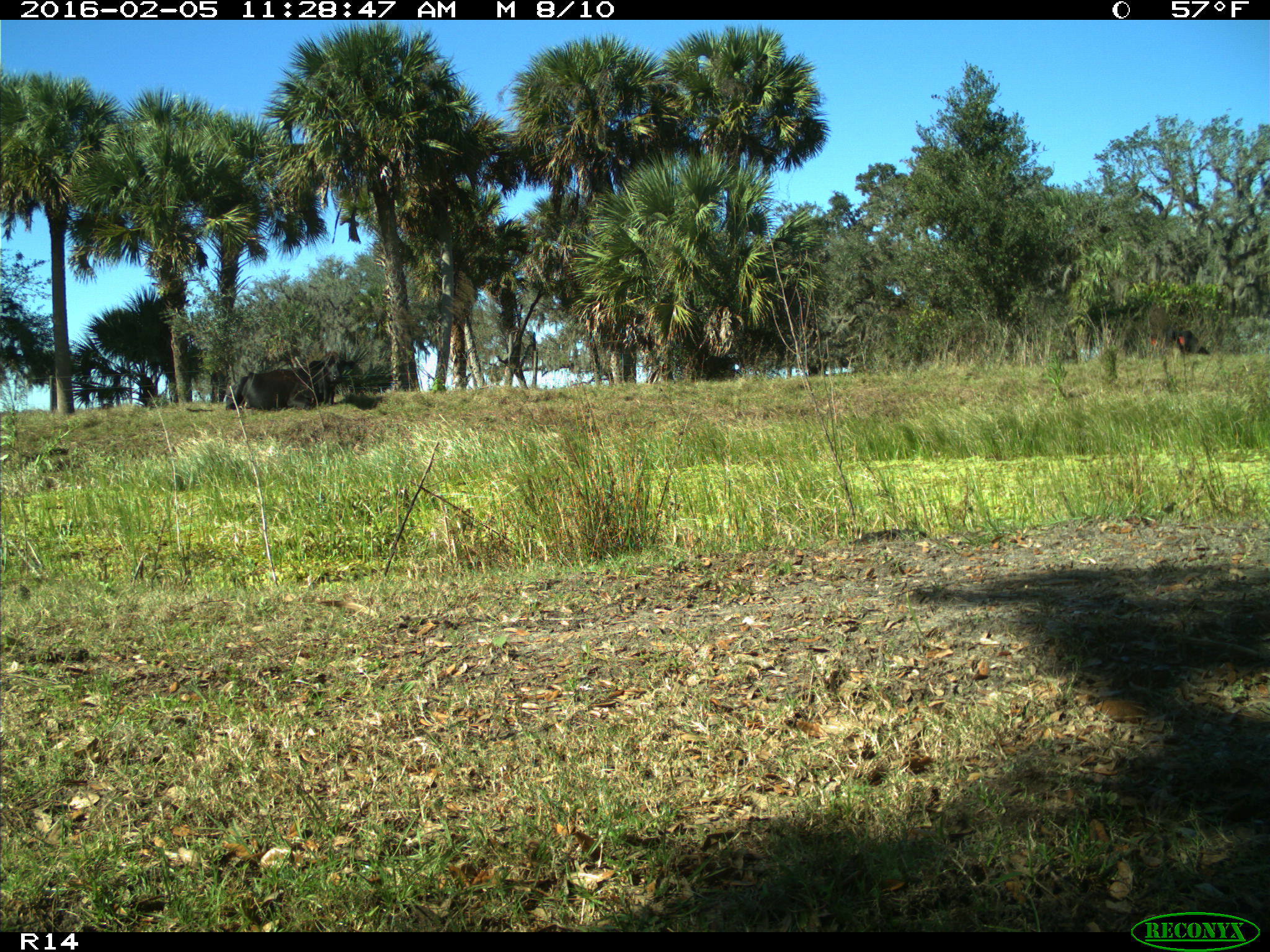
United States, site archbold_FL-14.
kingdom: Animalia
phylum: Chordata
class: Mammalia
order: Artiodactyla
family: Bovidae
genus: Bos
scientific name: Bos taurus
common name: domestic cow